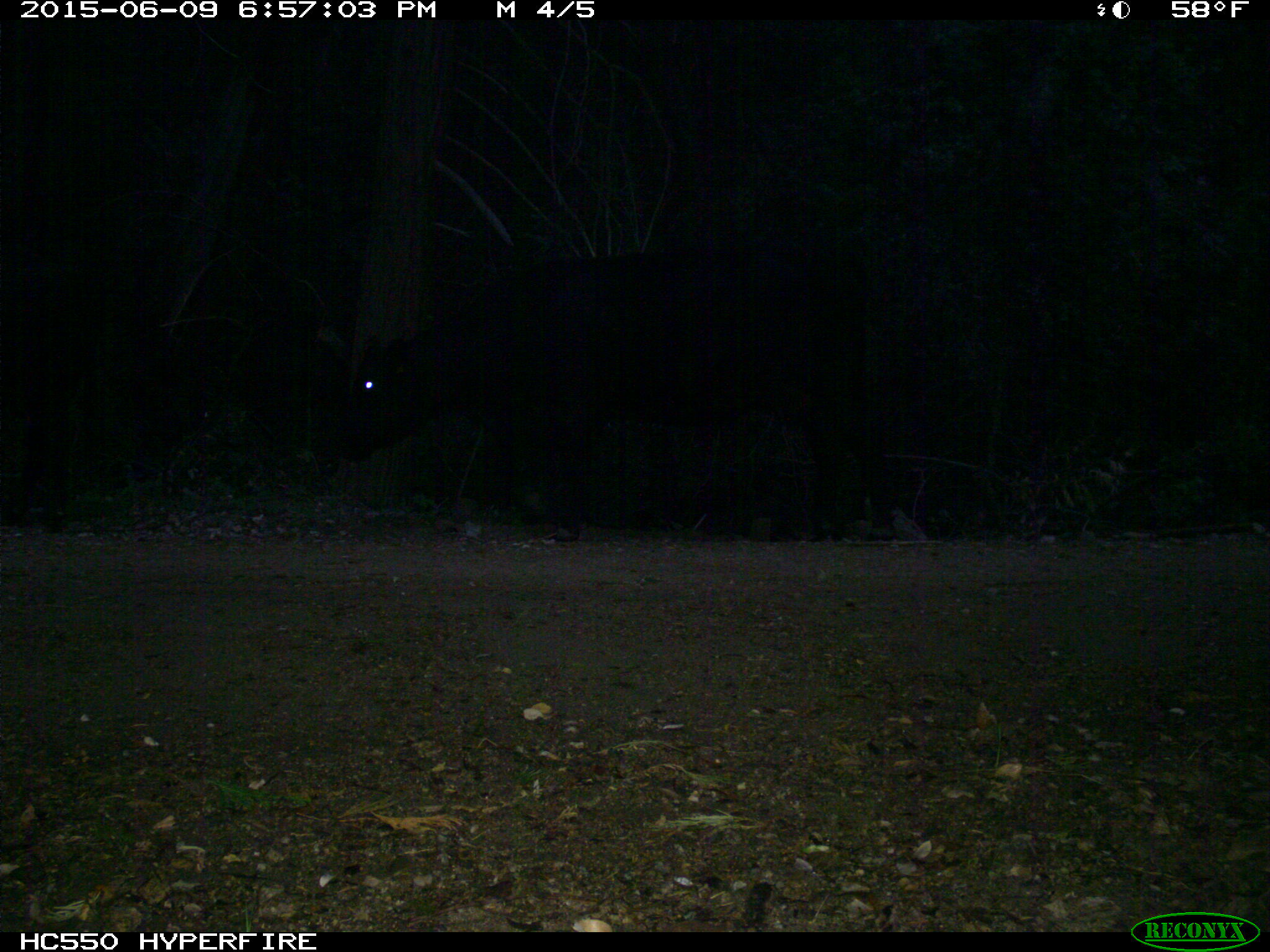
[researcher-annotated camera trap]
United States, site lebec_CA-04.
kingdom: Animalia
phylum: Chordata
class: Mammalia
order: Artiodactyla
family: Bovidae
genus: Bos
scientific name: Bos taurus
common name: domestic cow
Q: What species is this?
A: Bos taurus (domestic cow).